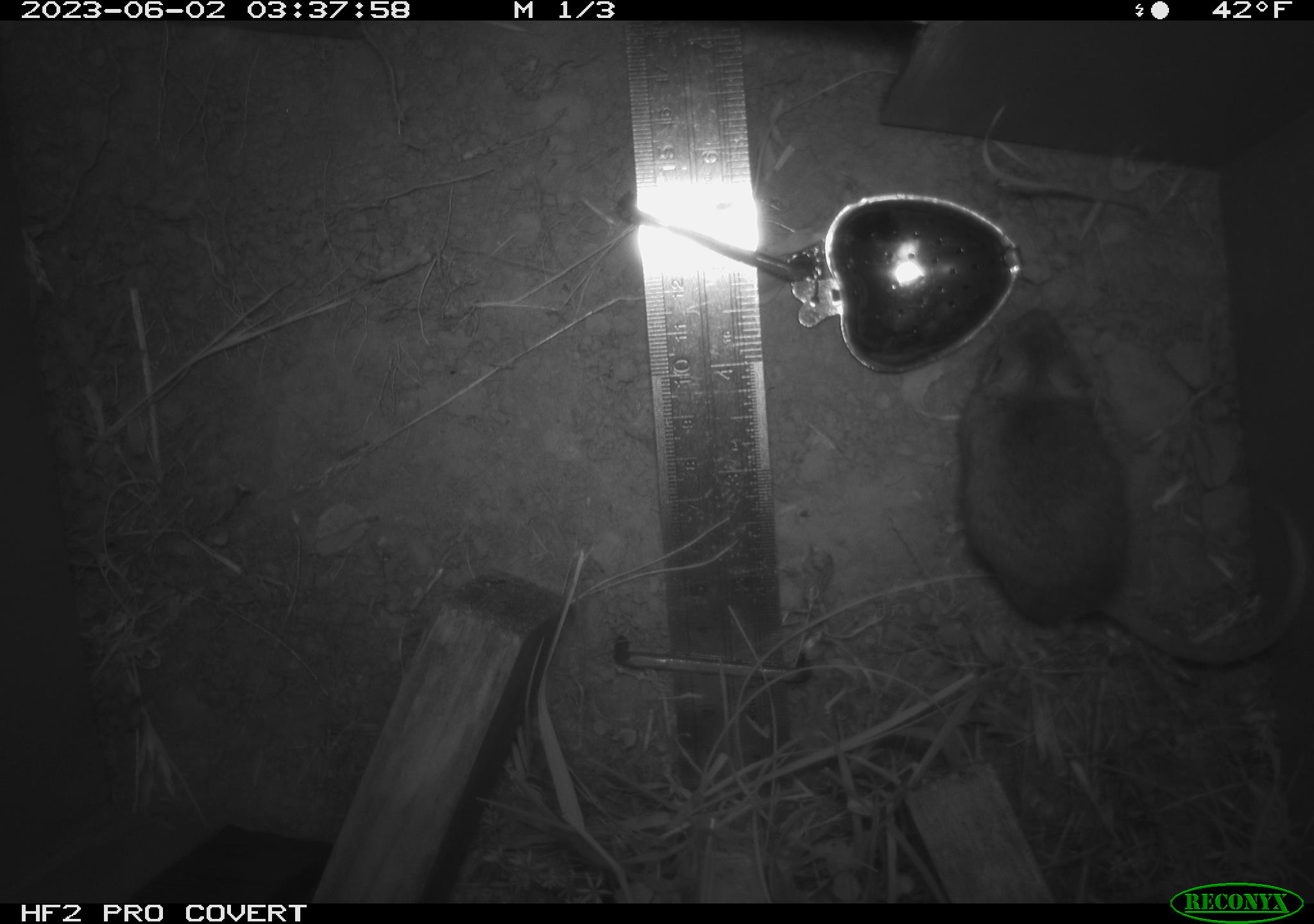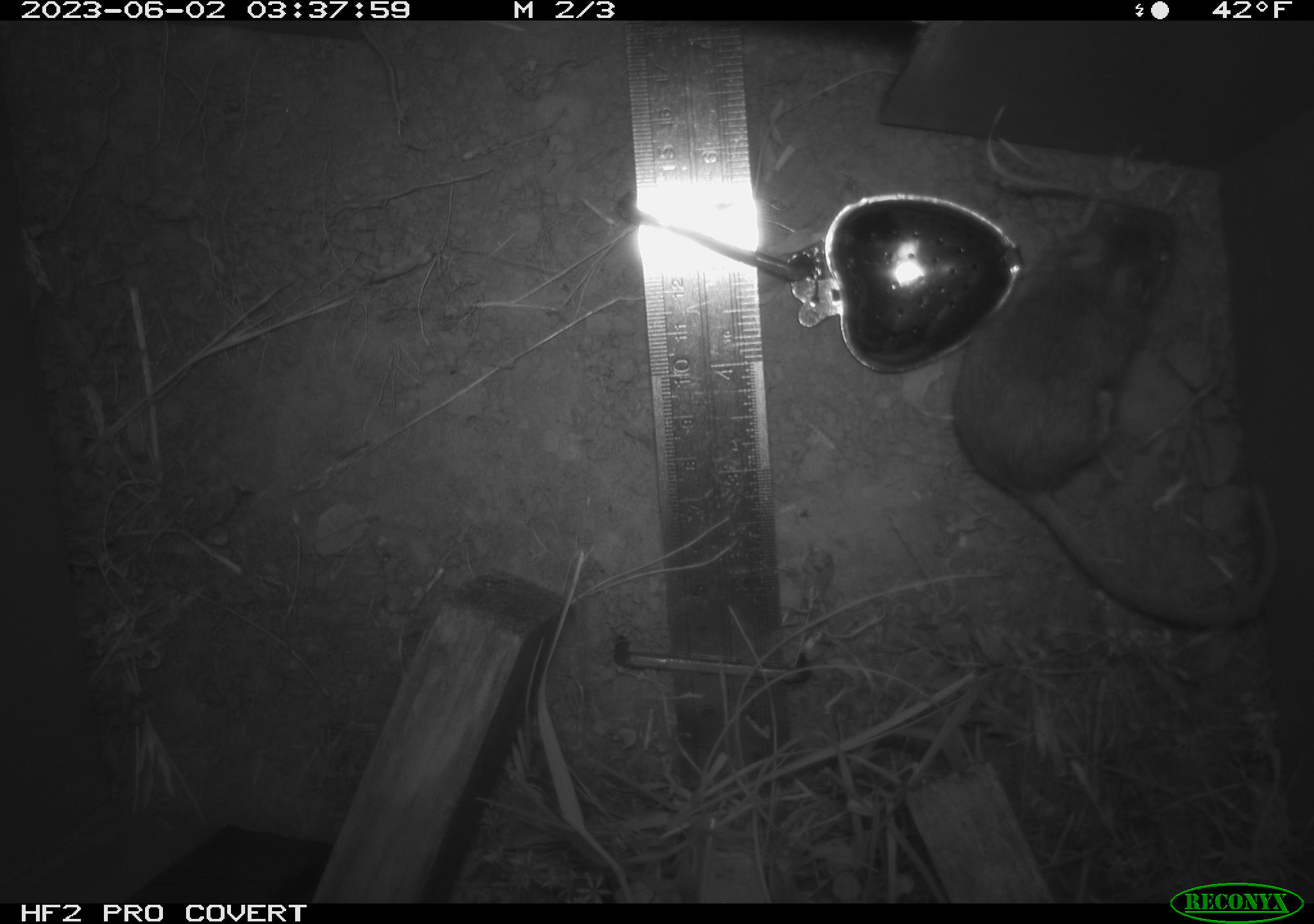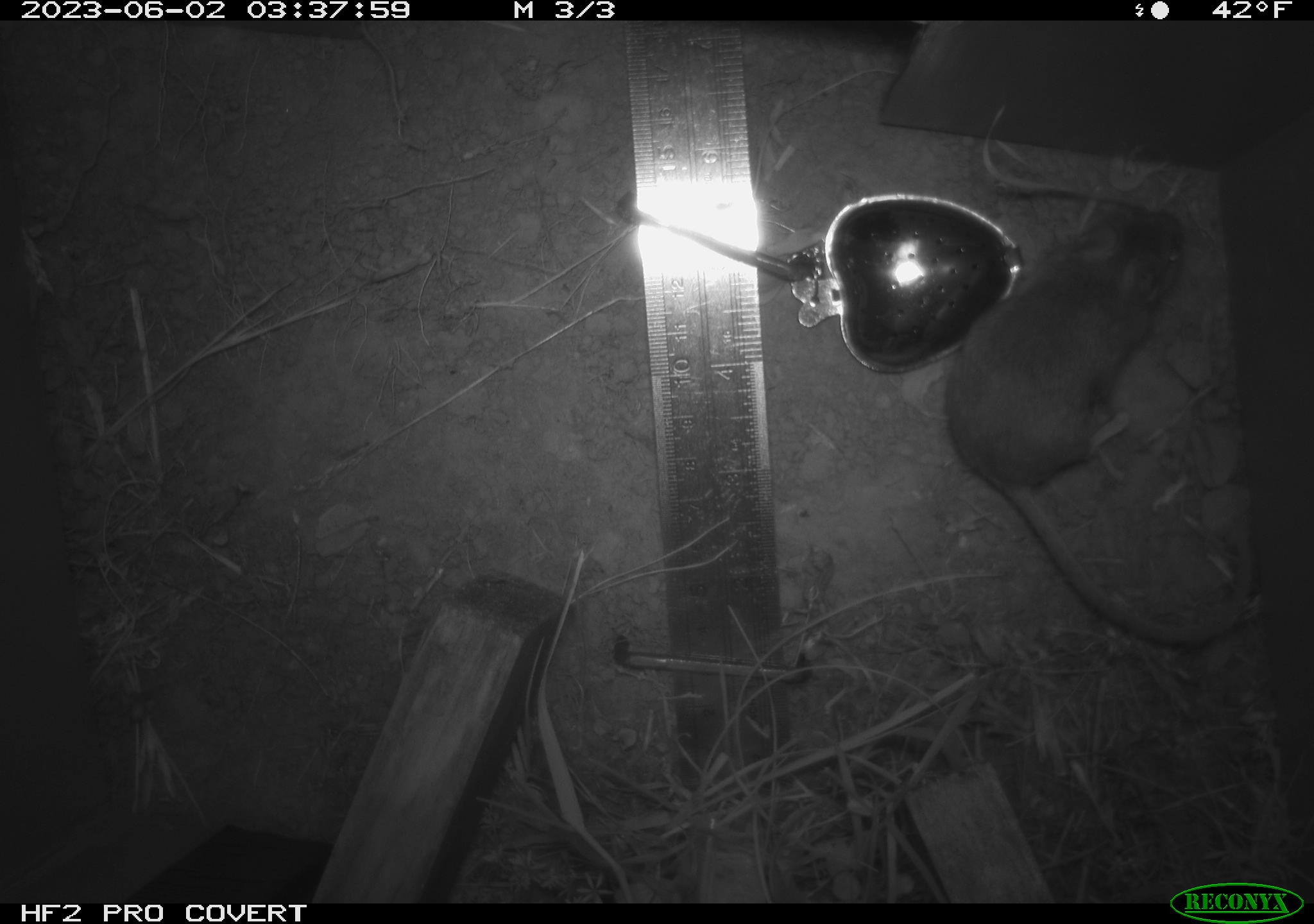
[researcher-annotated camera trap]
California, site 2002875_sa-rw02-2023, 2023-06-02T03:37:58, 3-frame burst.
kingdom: Animalia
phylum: Chordata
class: Mammalia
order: Rodentia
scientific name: Rodentia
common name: mouse species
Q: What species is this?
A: Mouse species (Rodentia).